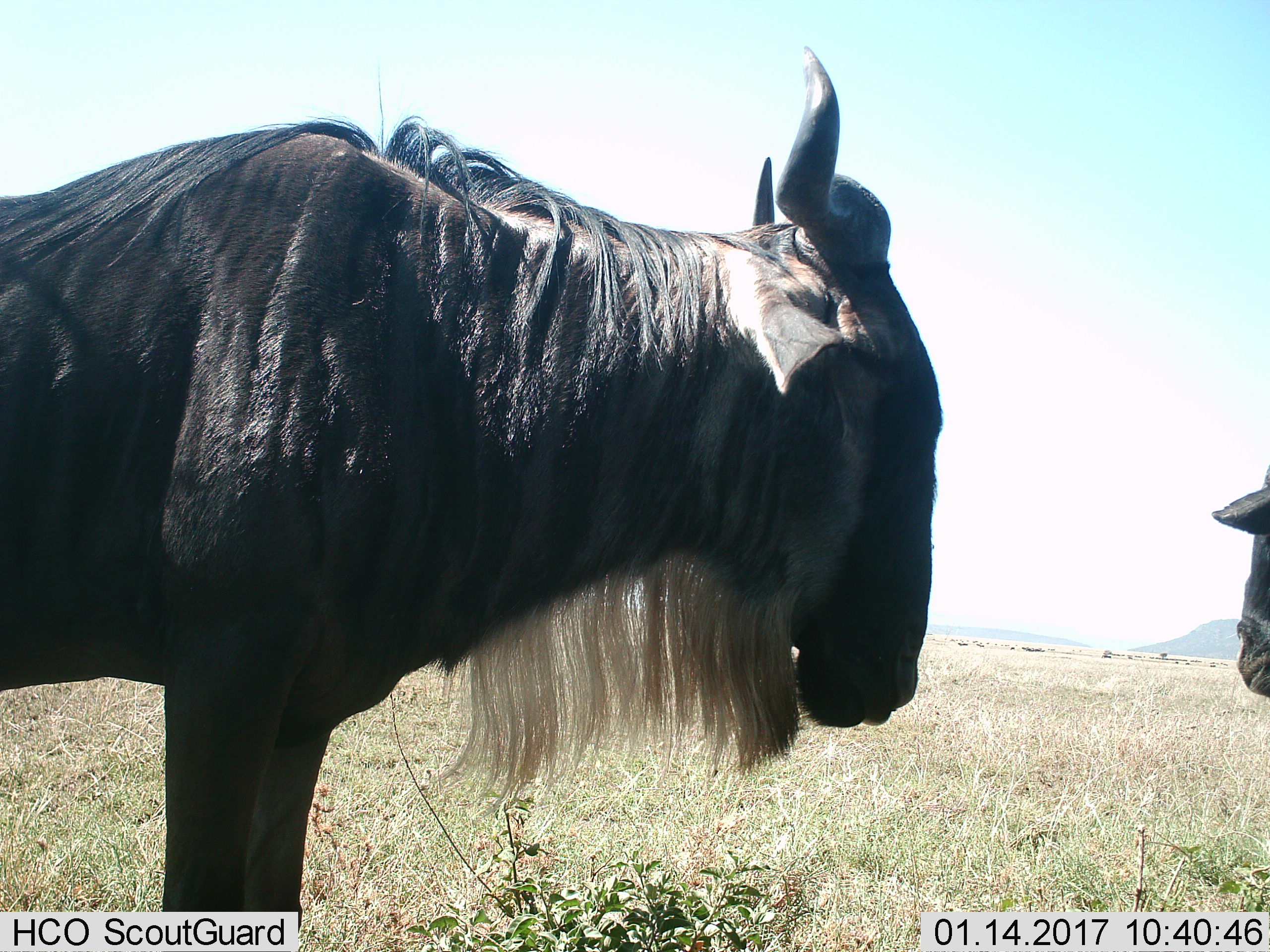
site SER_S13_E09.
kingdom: Animalia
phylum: Chordata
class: Mammalia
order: Artiodactyla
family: Bovidae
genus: Connochaetes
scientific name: Connochaetes taurinus taurinus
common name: blue wildebeest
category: wildebeestblue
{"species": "wildebeestblue (blue wildebeest) (Connochaetes taurinus taurinus)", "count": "2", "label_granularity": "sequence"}